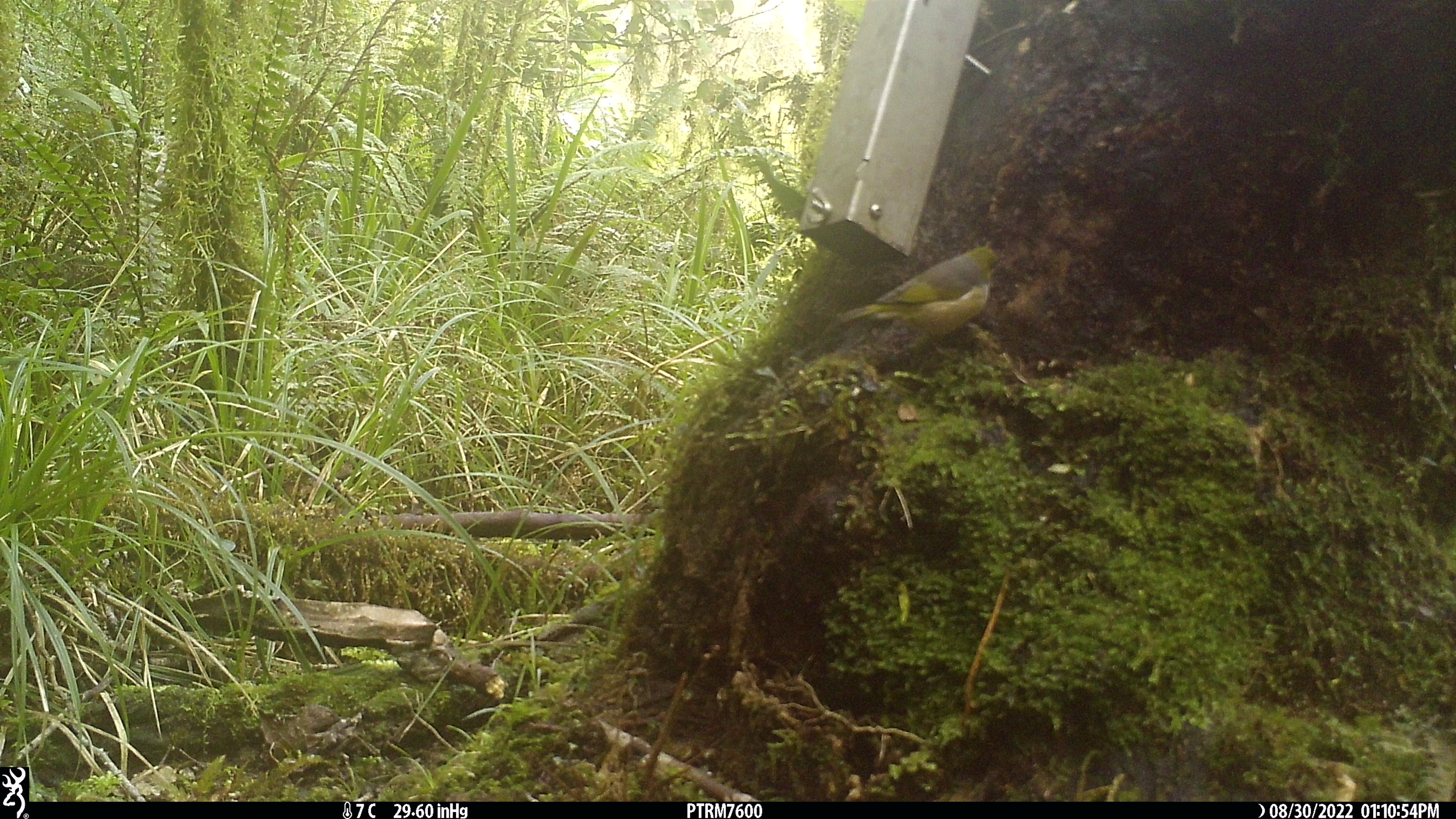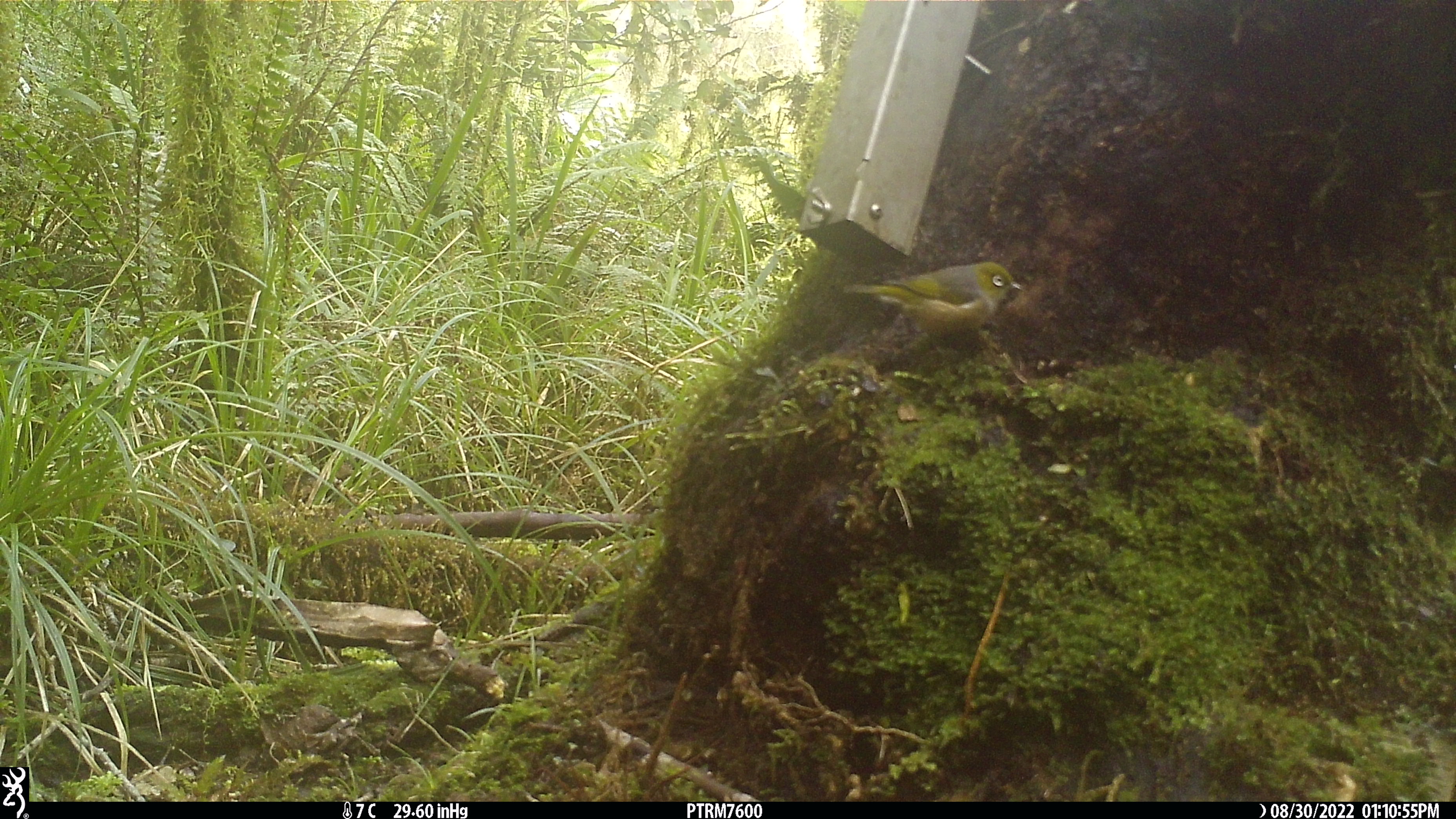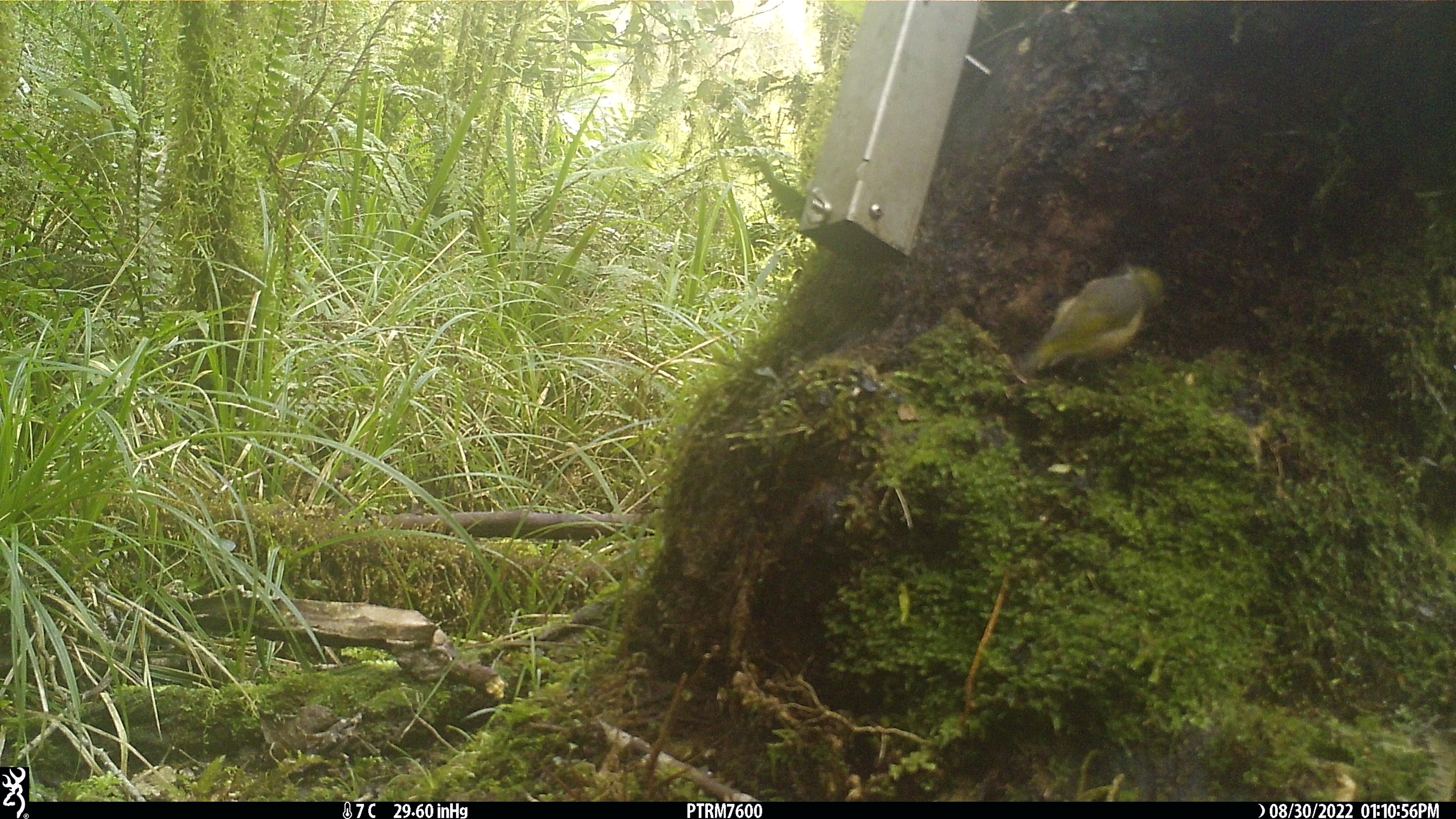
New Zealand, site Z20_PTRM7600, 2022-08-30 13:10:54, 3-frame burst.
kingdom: Animalia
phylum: Chordata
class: Aves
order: Passeriformes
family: Zosteropidae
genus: Zosterops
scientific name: Zosterops lateralis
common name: silvereye